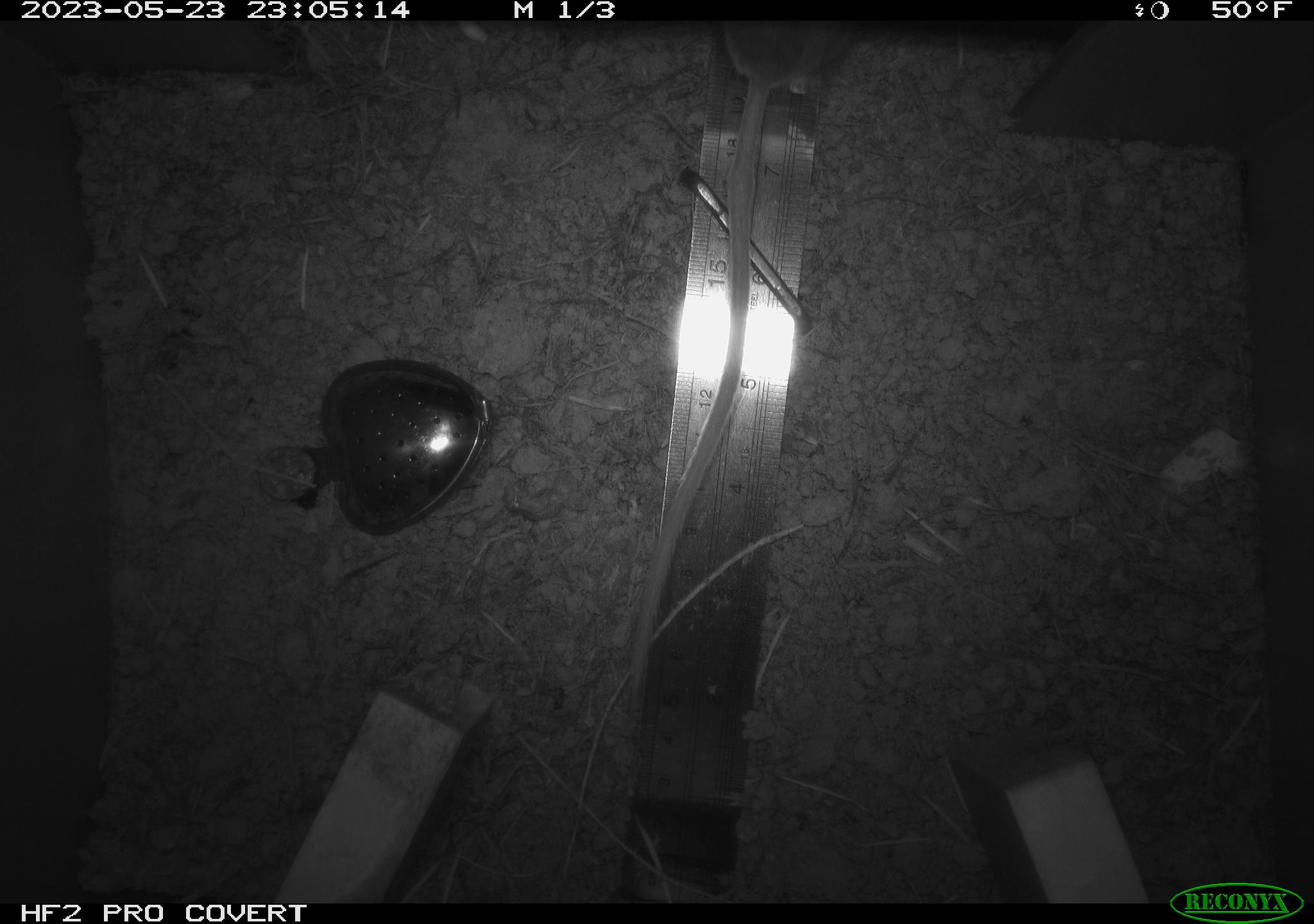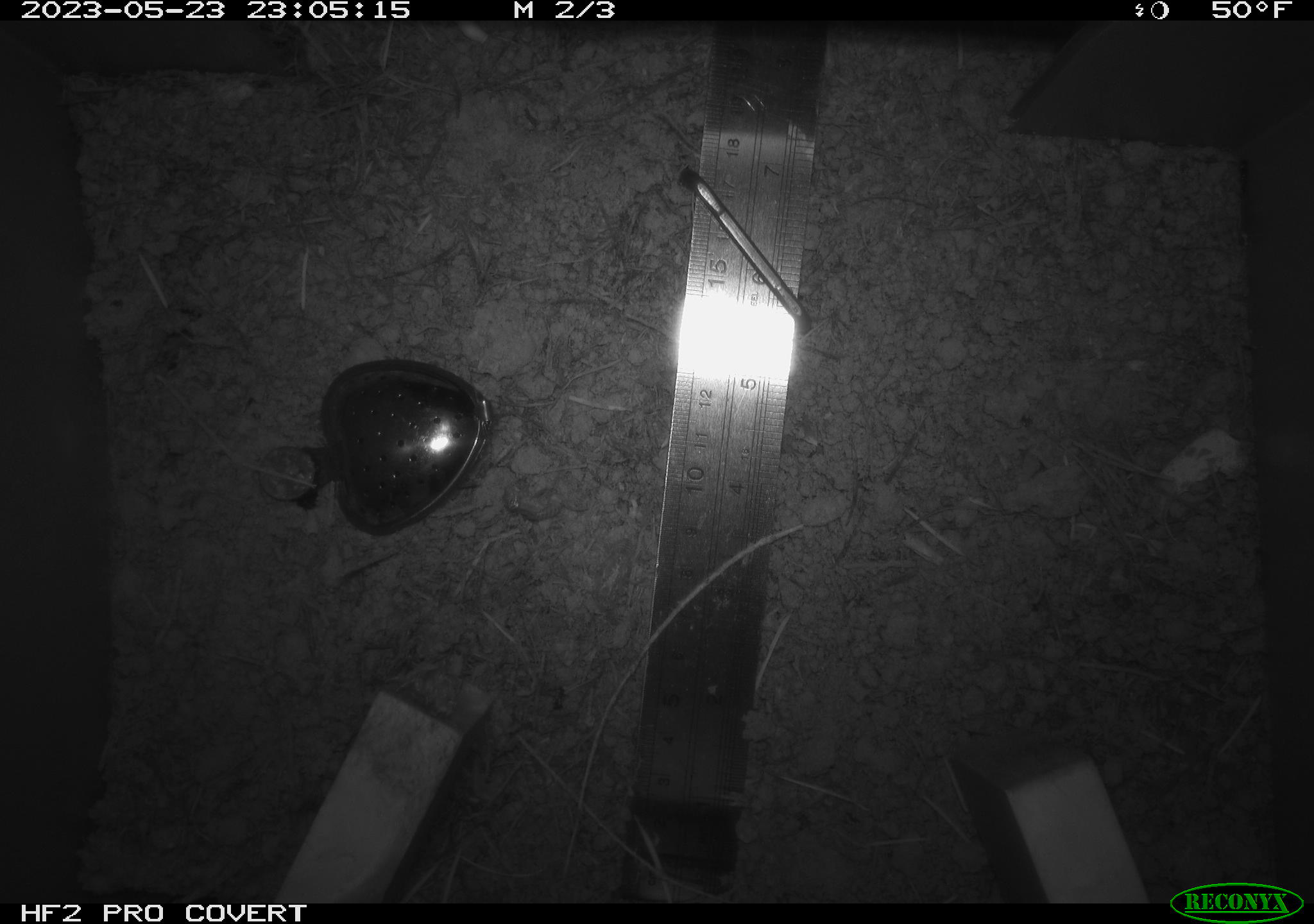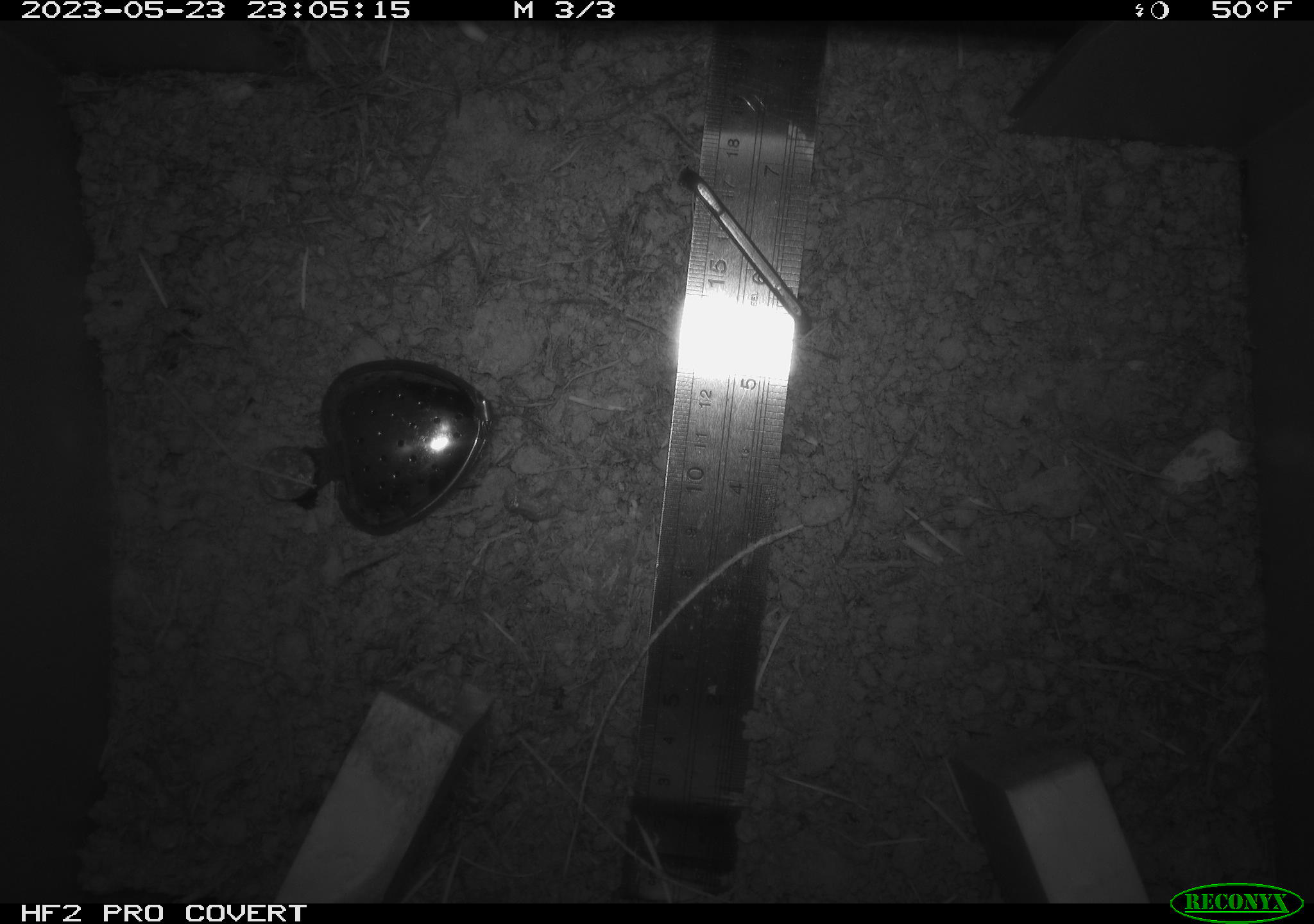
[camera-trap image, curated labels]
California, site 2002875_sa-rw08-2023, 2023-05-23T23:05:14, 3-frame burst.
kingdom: Animalia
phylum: Chordata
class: Mammalia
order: Rodentia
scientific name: Rodentia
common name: mouse species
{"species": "mouse species (Rodentia)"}